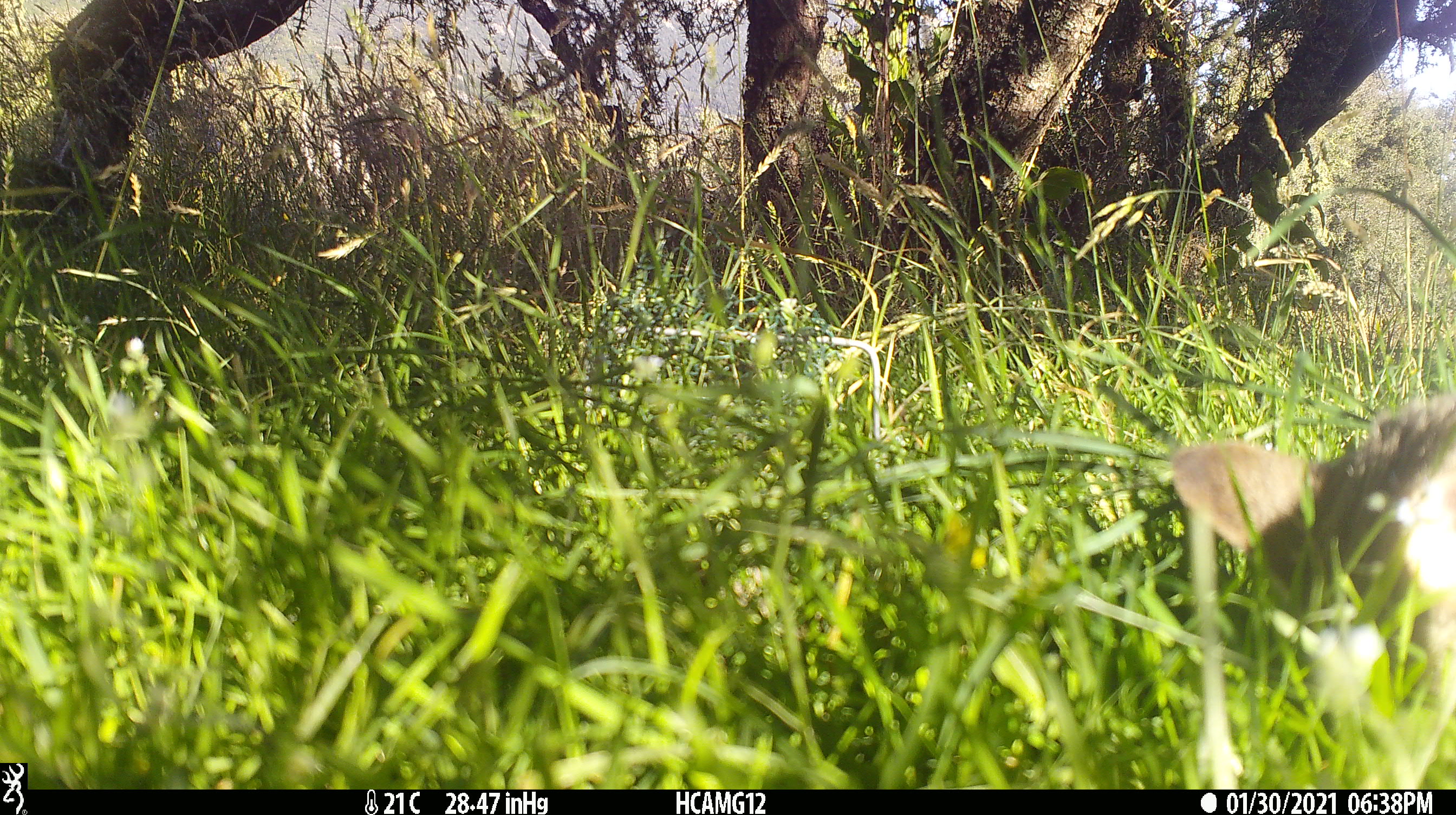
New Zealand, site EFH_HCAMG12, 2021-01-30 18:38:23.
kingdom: Animalia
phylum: Chordata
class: Mammalia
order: Carnivora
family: Felidae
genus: Felis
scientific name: Felis catus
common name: domestic cat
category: cat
Cat (domestic cat) (Felis catus).